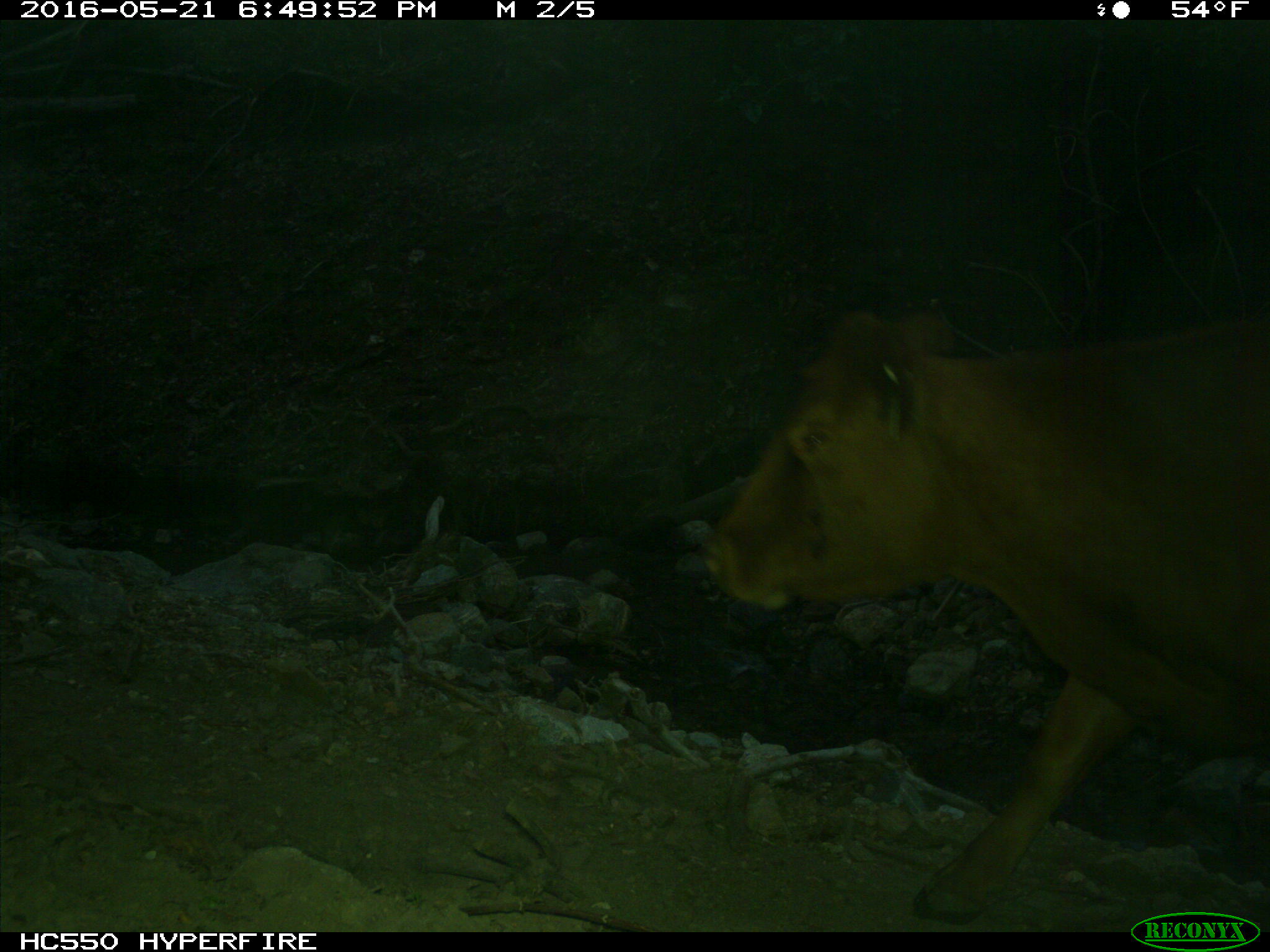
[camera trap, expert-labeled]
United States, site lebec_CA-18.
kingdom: Animalia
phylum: Chordata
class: Mammalia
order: Artiodactyla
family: Bovidae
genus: Bos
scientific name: Bos taurus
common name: domestic cow